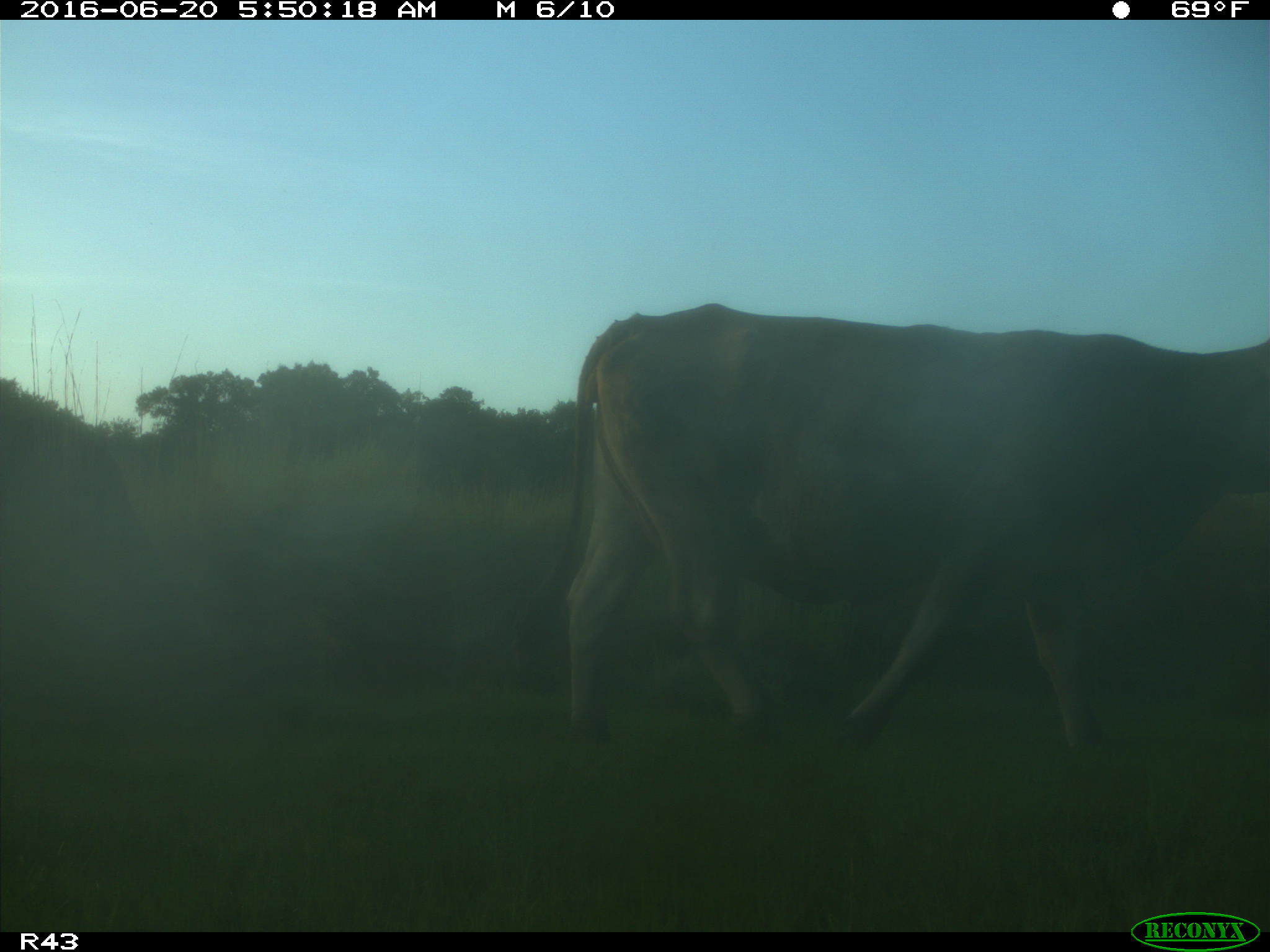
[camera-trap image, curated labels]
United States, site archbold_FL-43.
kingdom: Animalia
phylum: Chordata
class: Mammalia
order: Artiodactyla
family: Bovidae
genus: Bos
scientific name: Bos taurus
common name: domestic cow